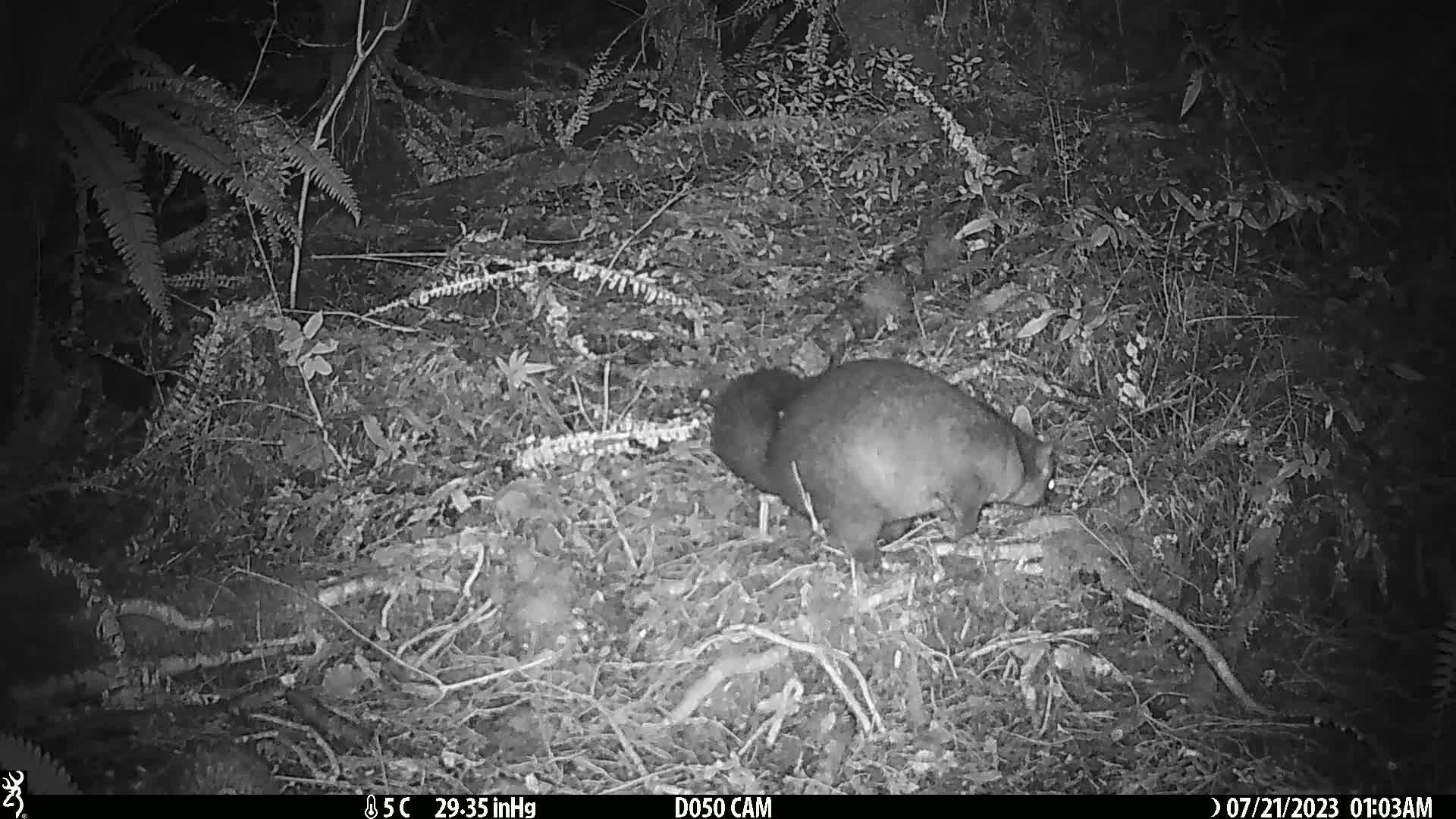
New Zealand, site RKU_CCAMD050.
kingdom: Animalia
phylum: Chordata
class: Mammalia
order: Diprotodontia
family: Phalangeridae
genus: Trichosurus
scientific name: Trichosurus vulpecula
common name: common brushtail possum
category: possum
Possum (common brushtail possum) (Trichosurus vulpecula).